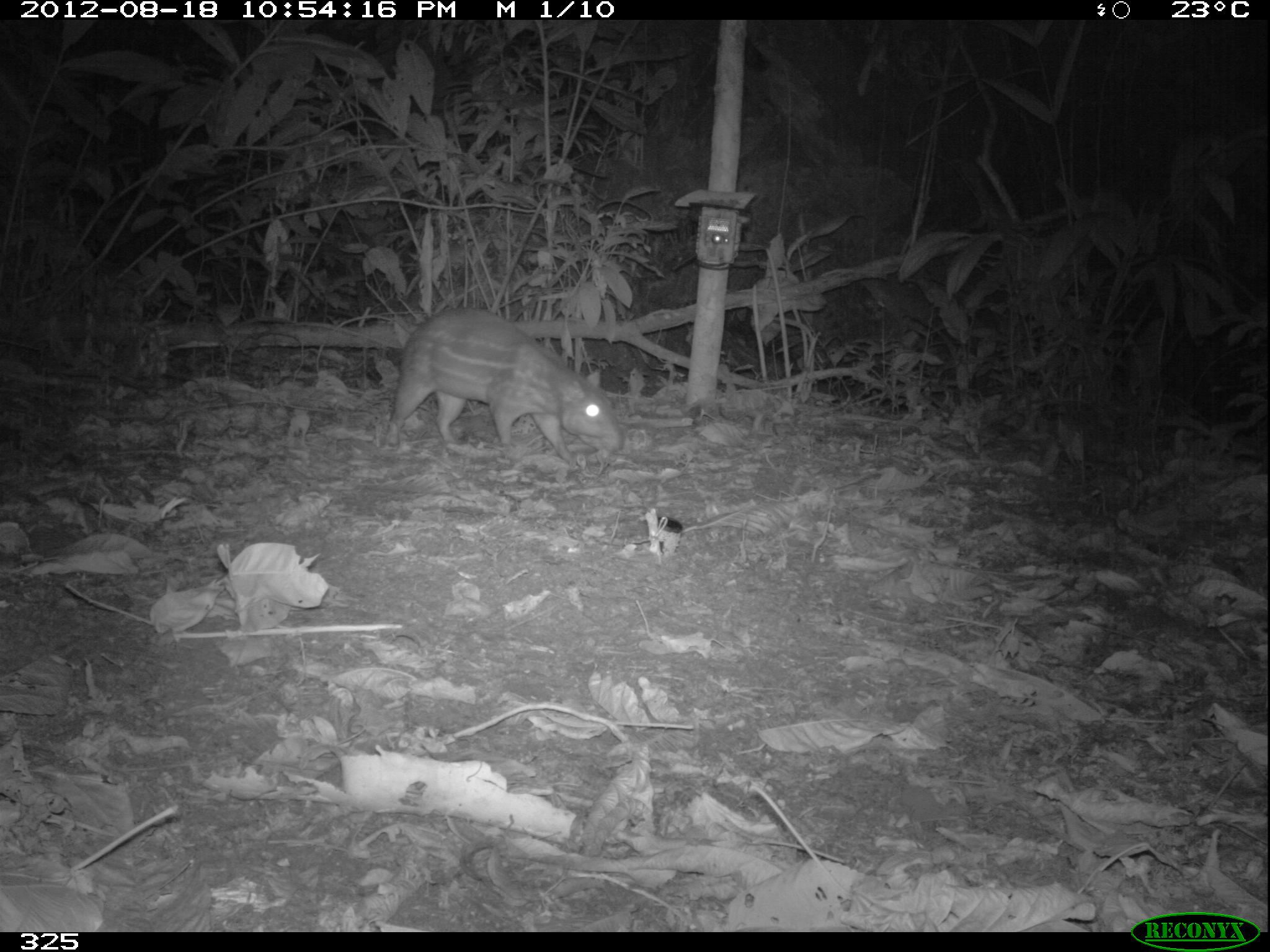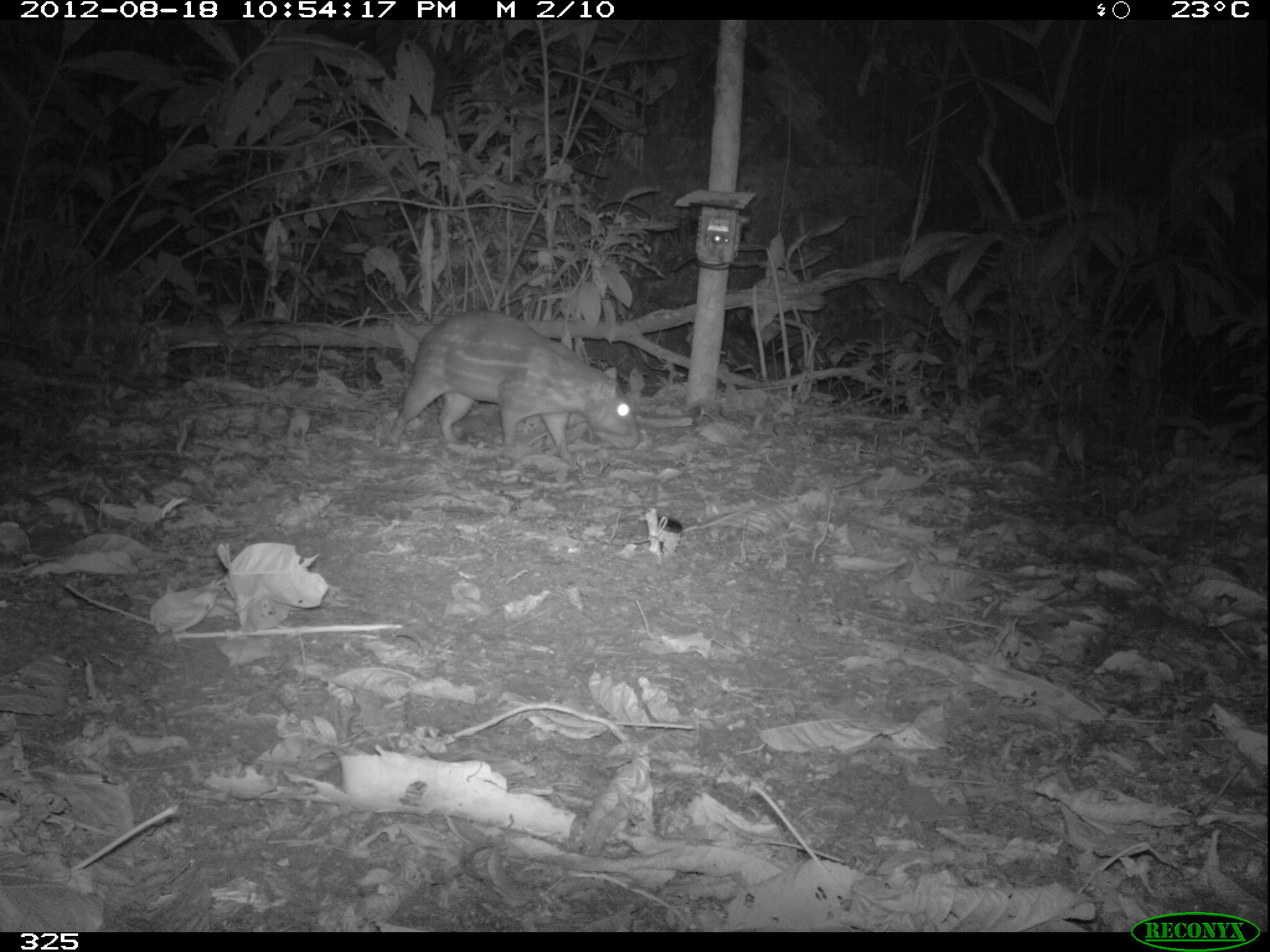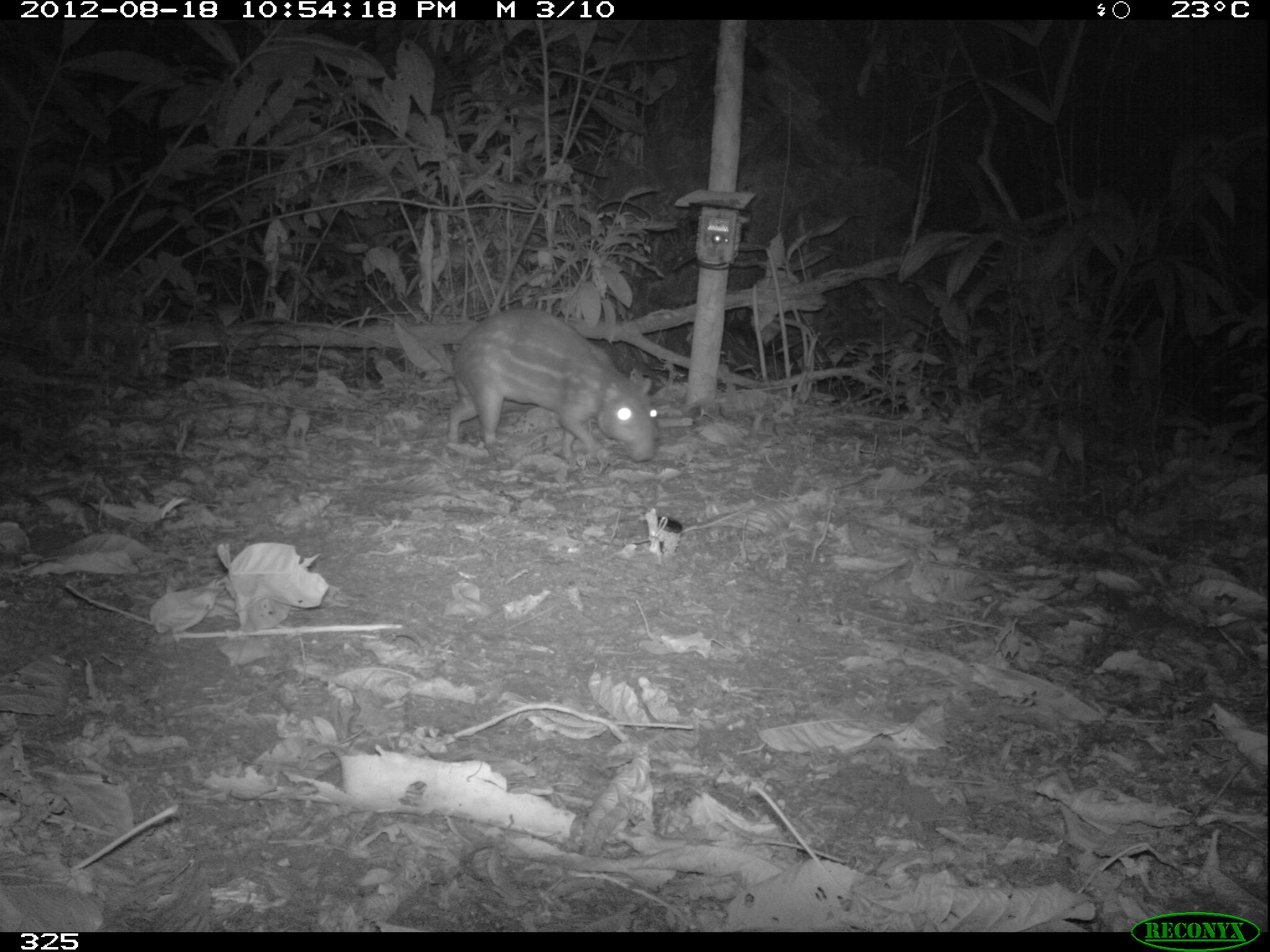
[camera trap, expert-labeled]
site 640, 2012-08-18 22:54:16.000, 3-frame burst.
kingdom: Animalia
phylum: Chordata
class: Mammalia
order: Rodentia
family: Cuniculidae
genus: Cuniculus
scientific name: Cuniculus paca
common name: spotted paca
Cuniculus paca (spotted paca).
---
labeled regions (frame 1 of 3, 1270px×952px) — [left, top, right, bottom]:
cuniculus paca: [383, 304, 625, 464]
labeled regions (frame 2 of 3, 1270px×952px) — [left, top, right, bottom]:
cuniculus paca: [385, 307, 641, 466]